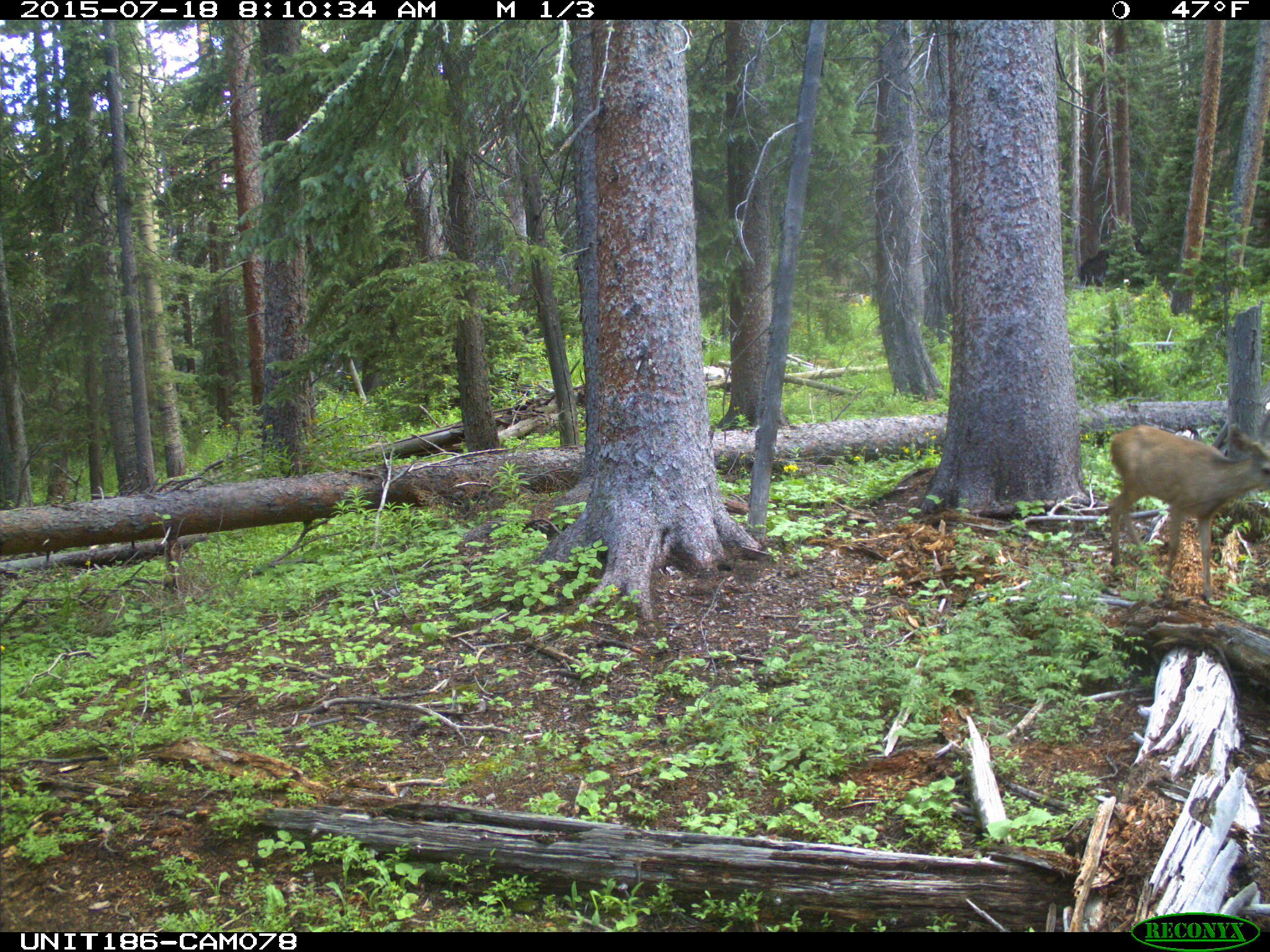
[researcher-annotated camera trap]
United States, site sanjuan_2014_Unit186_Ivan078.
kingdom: Animalia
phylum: Chordata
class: Mammalia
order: Artiodactyla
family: Cervidae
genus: Odocoileus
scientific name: Odocoileus hemionus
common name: mule deer